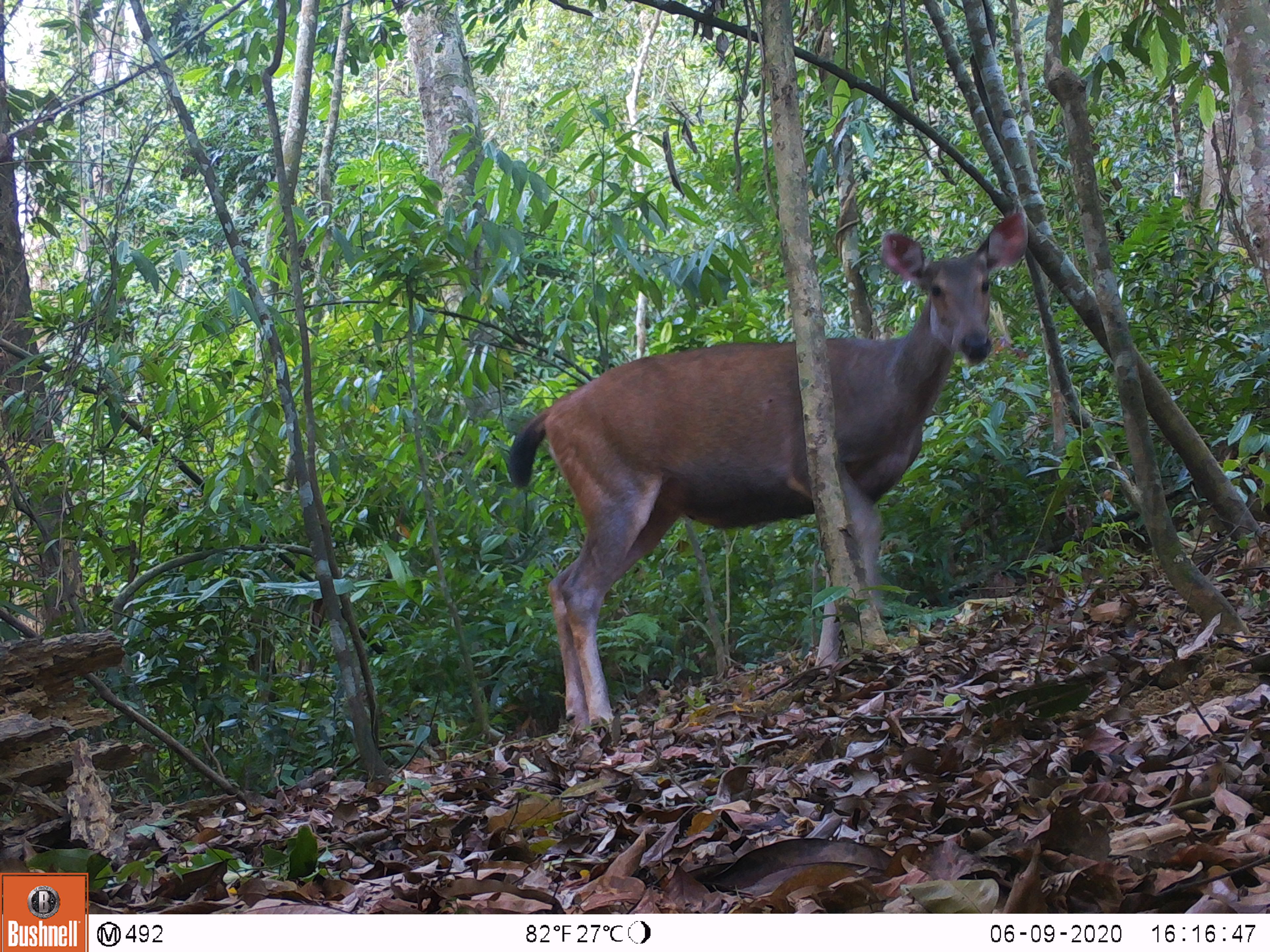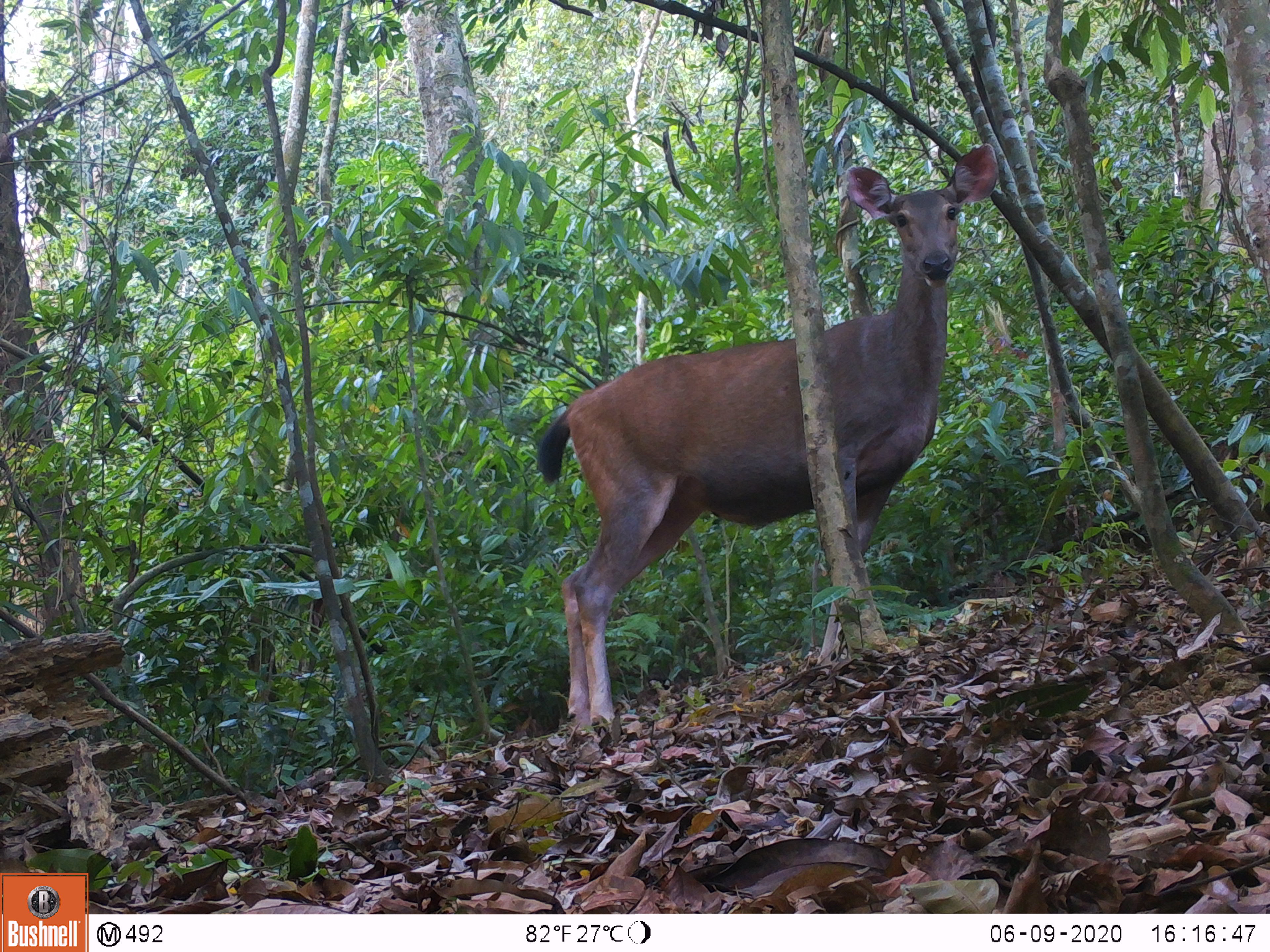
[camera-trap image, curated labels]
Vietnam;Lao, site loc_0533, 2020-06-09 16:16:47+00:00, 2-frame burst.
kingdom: Animalia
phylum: Chordata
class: Mammalia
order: Artiodactyla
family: Cervidae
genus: Rusa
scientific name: Rusa unicolor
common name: sambar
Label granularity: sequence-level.